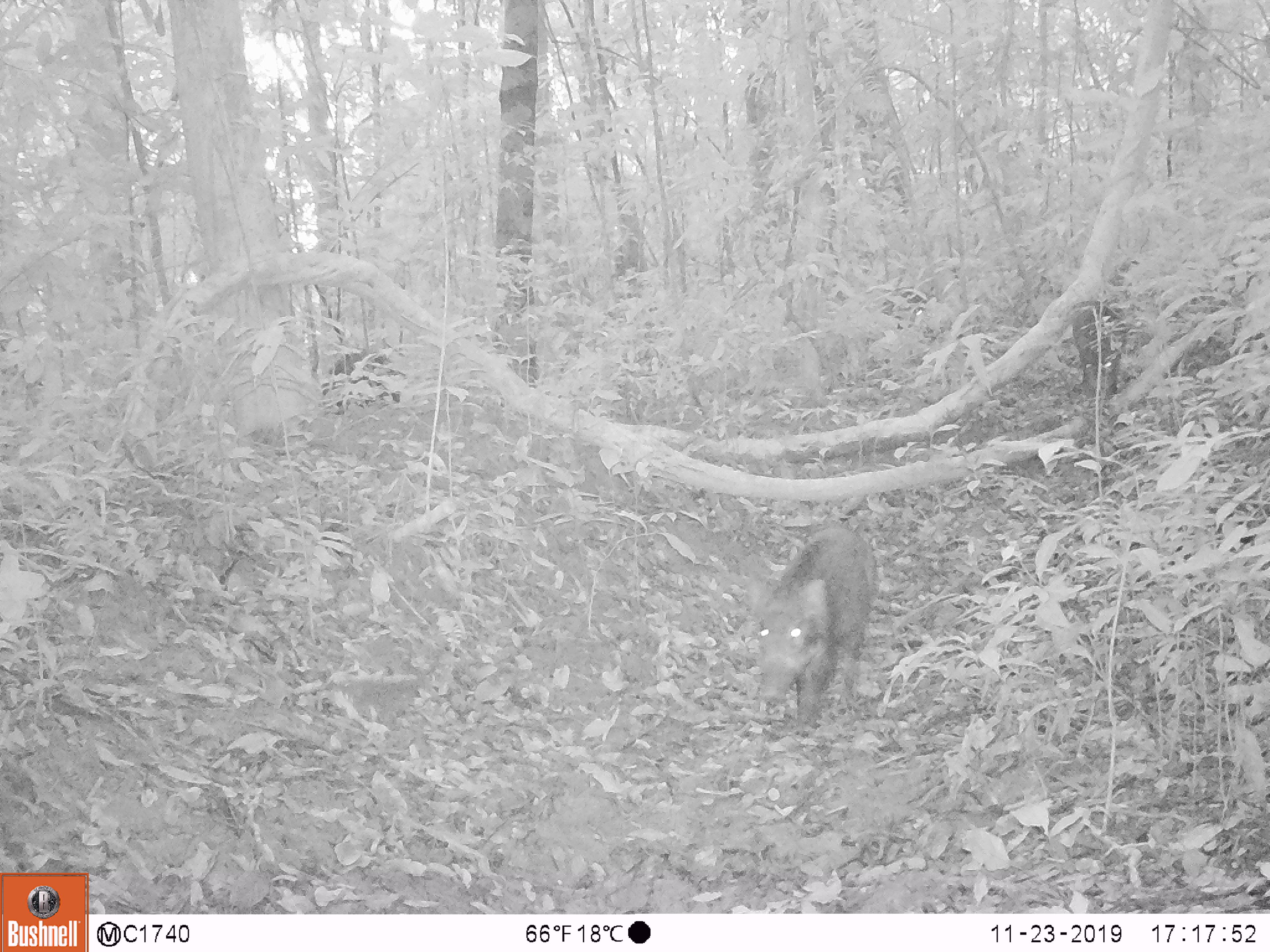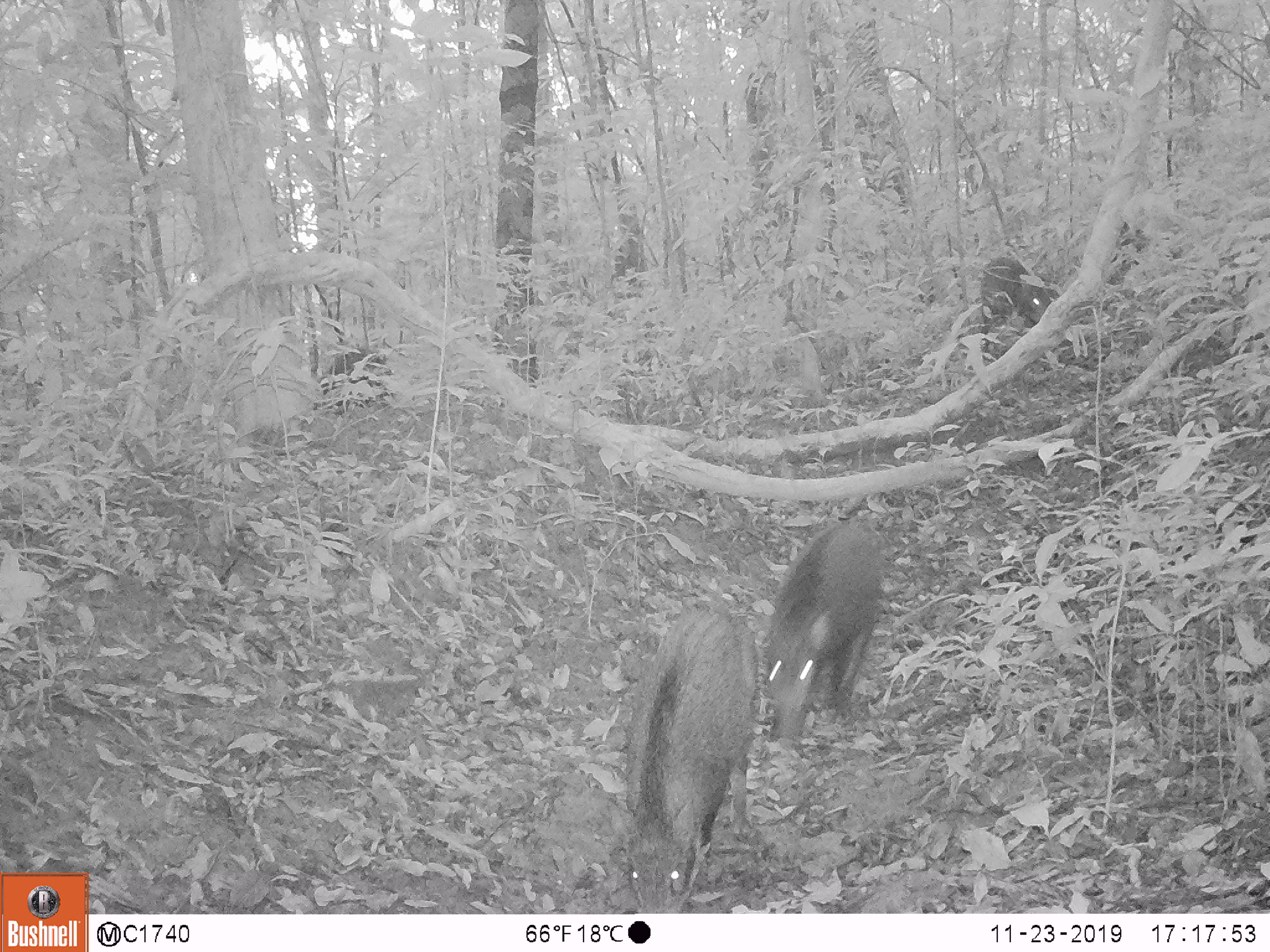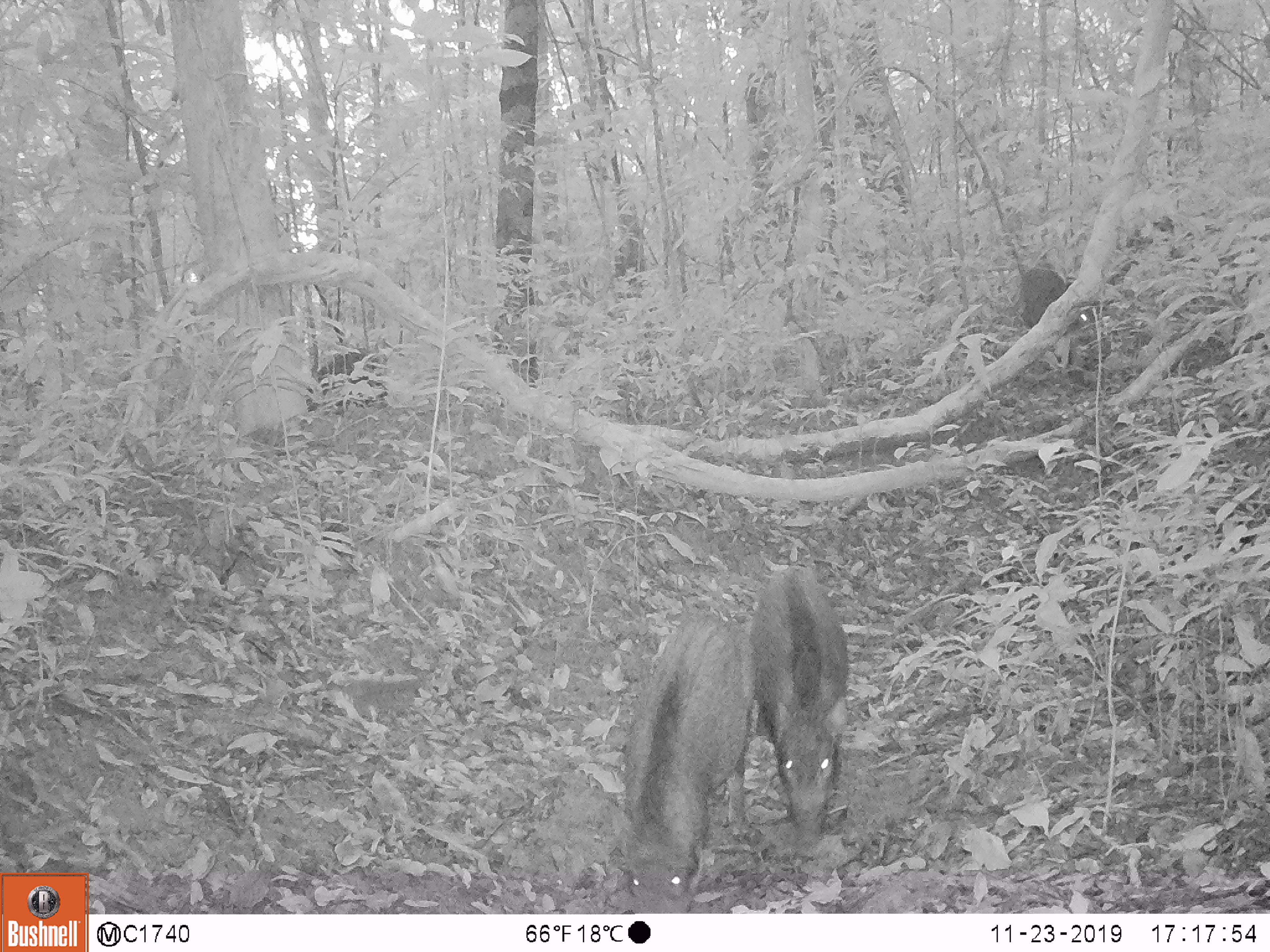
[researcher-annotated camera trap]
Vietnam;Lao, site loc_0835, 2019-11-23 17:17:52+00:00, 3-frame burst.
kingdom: Animalia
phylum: Chordata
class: Mammalia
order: Artiodactyla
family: Suidae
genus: Sus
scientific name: Sus scrofa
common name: eurasian wild pig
Eurasian wild pig (Sus scrofa). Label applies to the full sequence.